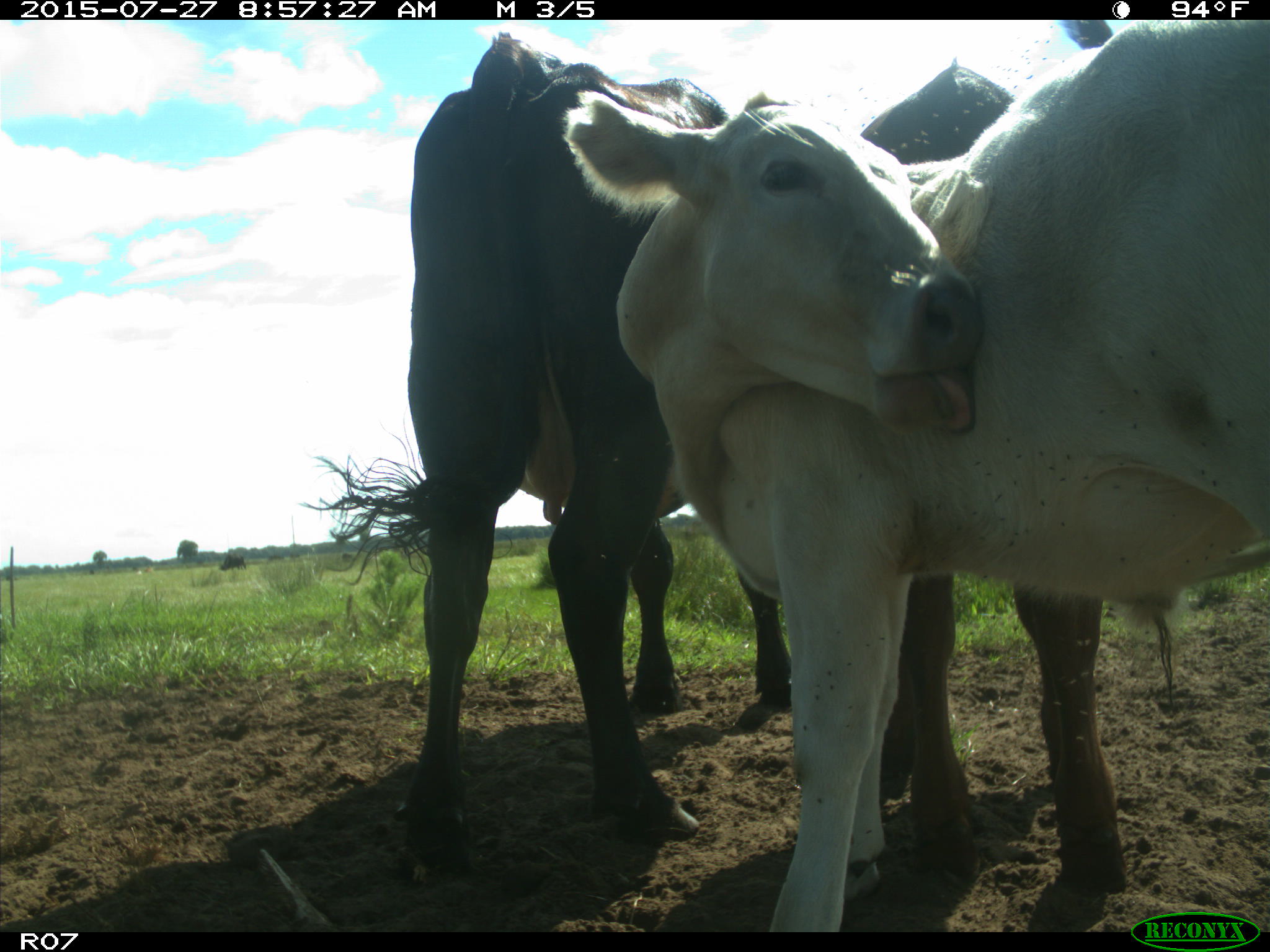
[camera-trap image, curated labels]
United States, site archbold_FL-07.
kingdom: Animalia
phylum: Chordata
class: Mammalia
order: Artiodactyla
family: Bovidae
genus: Bos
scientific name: Bos taurus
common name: domestic cow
Bos taurus (domestic cow).